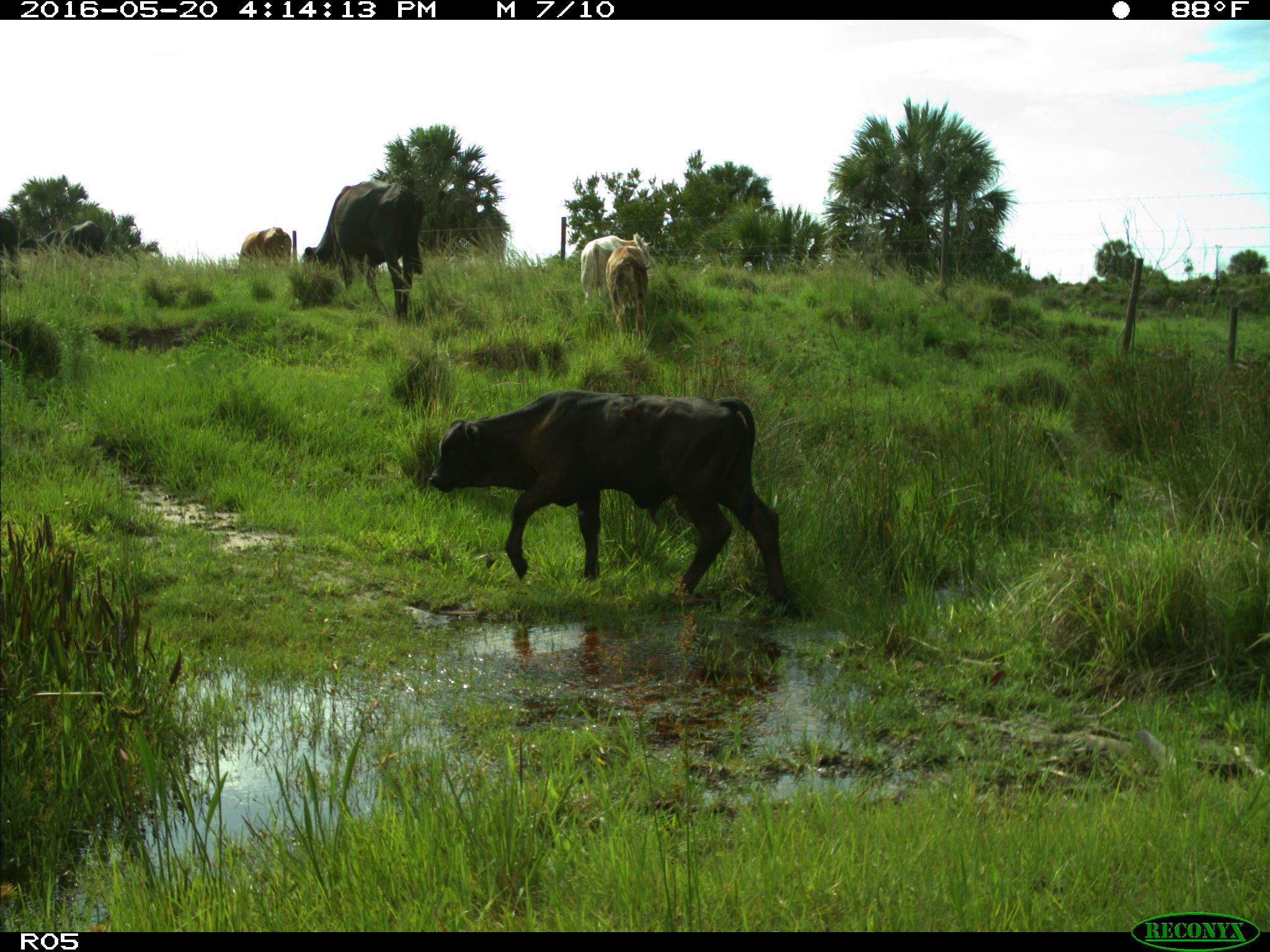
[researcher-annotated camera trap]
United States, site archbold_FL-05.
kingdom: Animalia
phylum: Chordata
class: Mammalia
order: Artiodactyla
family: Bovidae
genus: Bos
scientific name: Bos taurus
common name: domestic cow